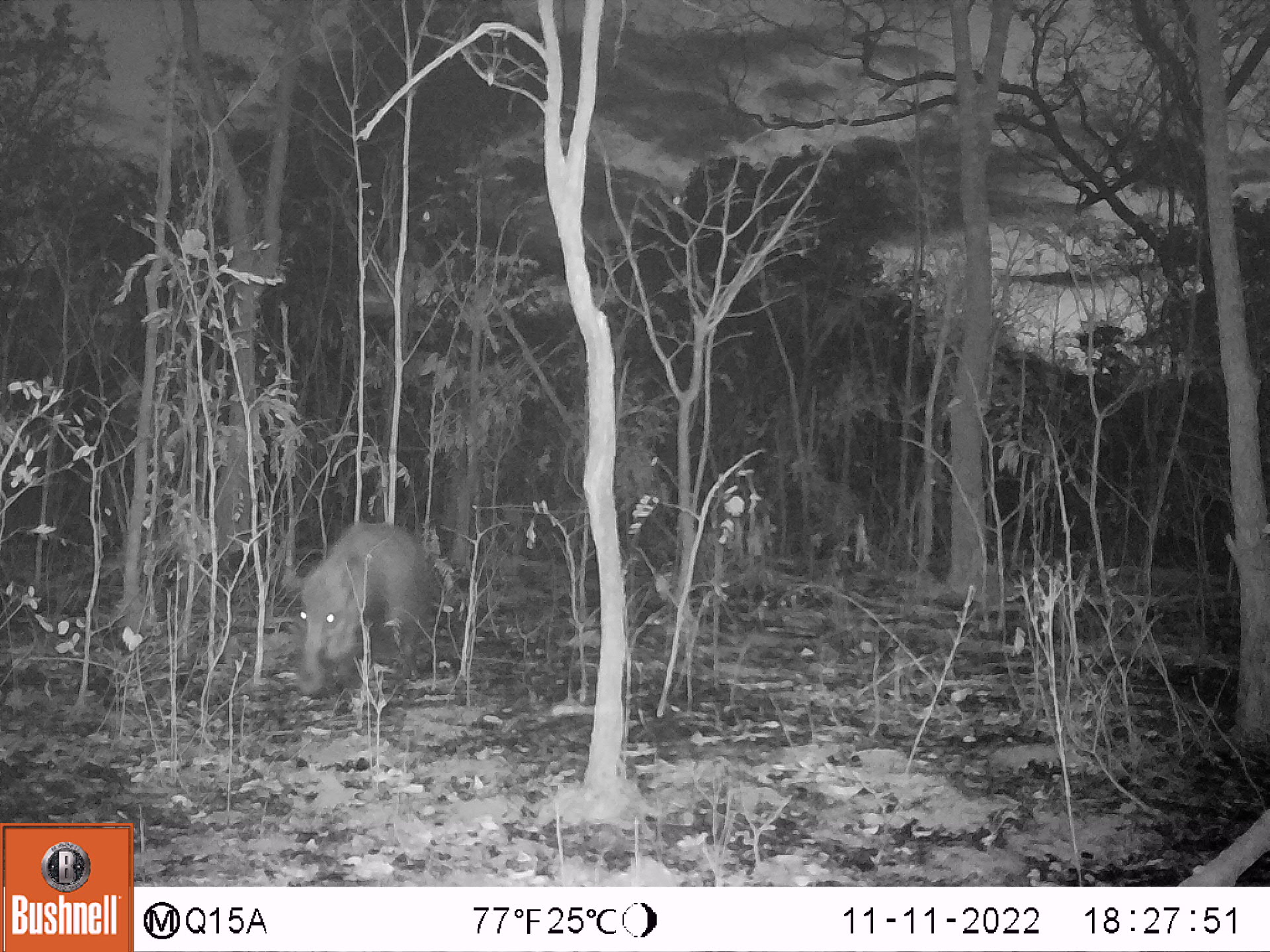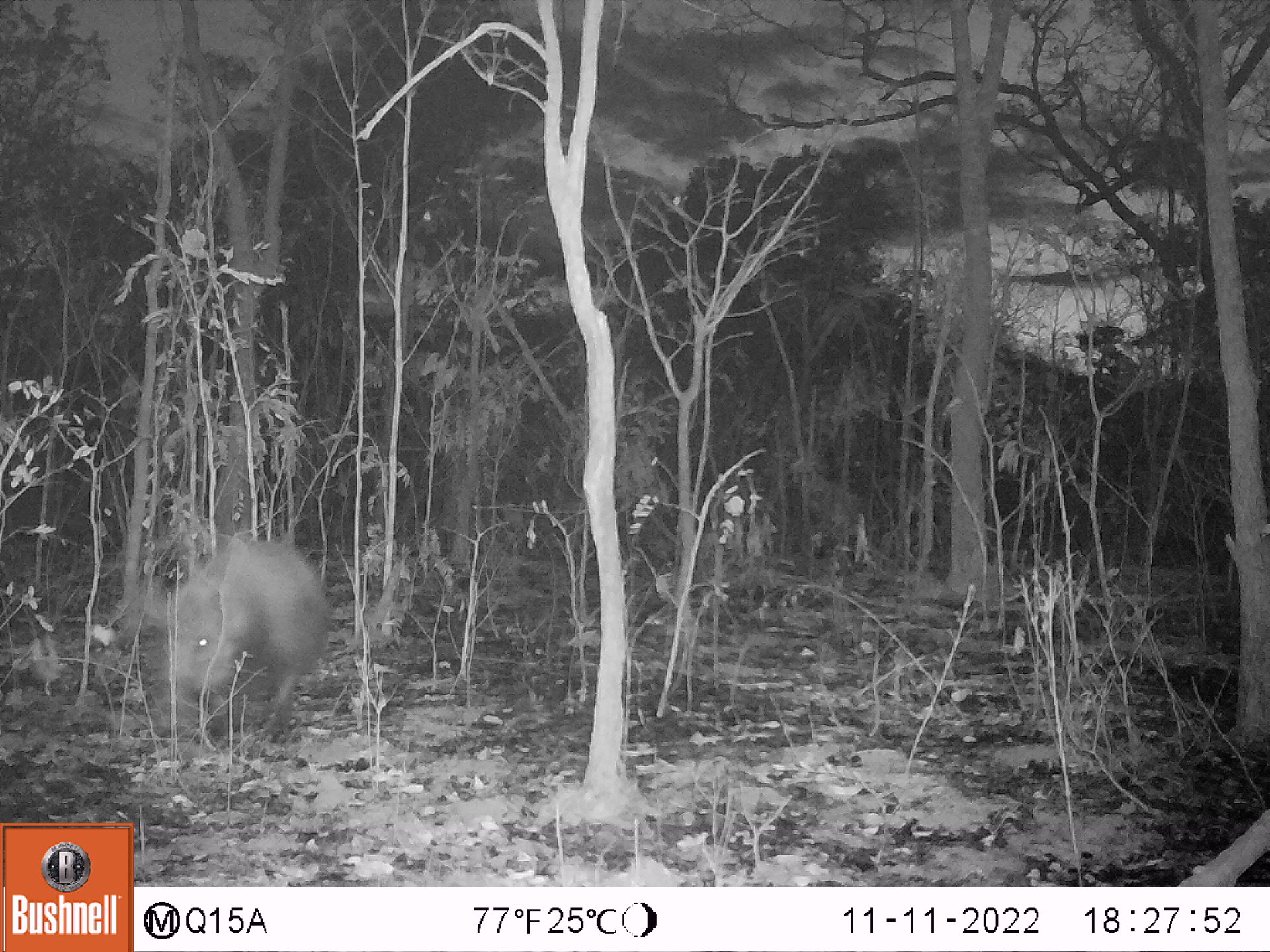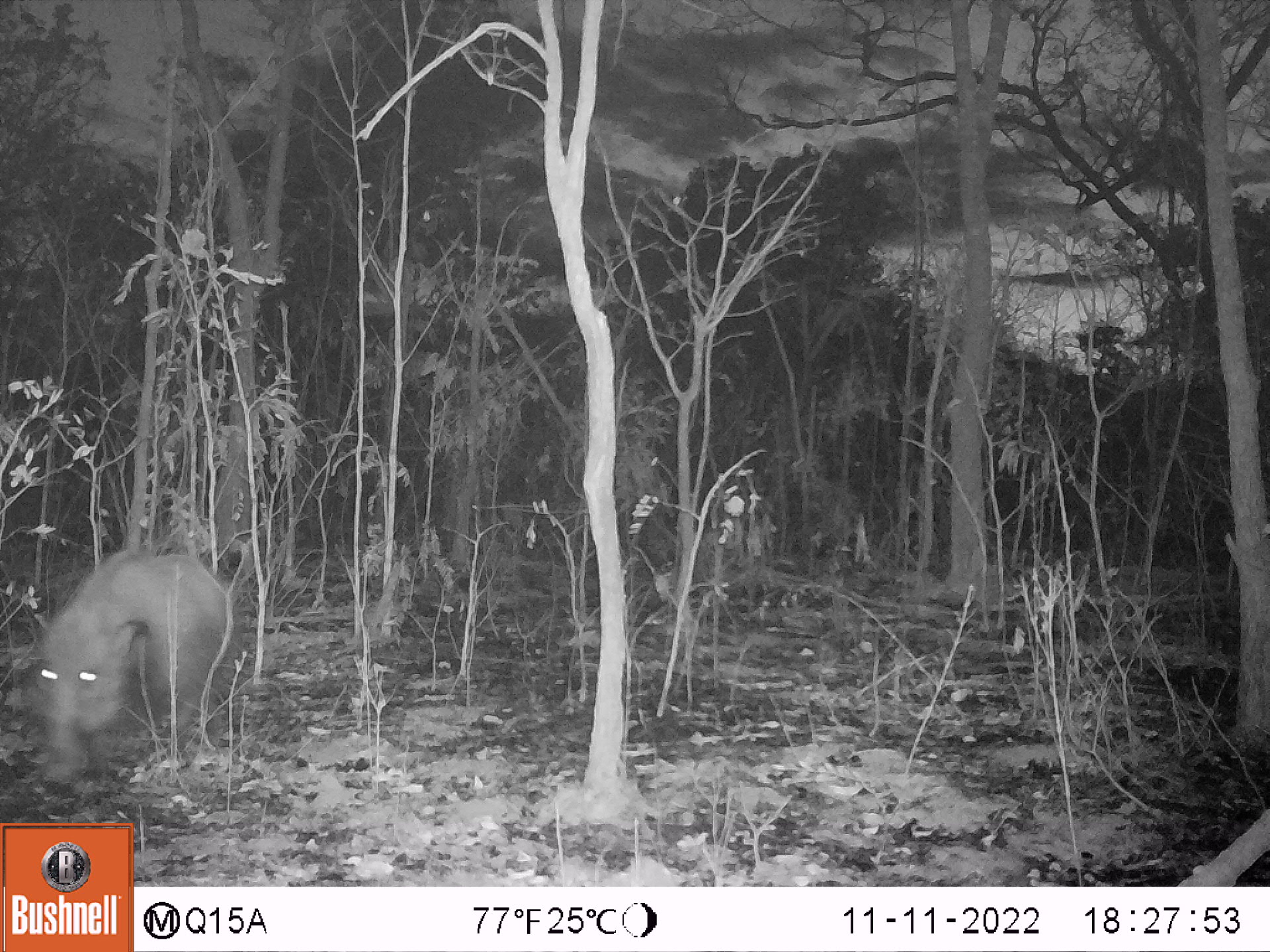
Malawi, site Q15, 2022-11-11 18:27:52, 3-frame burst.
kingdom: Animalia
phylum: Chordata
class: Mammalia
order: Artiodactyla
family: Suidae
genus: Potamochoerus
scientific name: Potamochoerus larvatus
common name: bushpig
Bushpig (Potamochoerus larvatus), count 1.